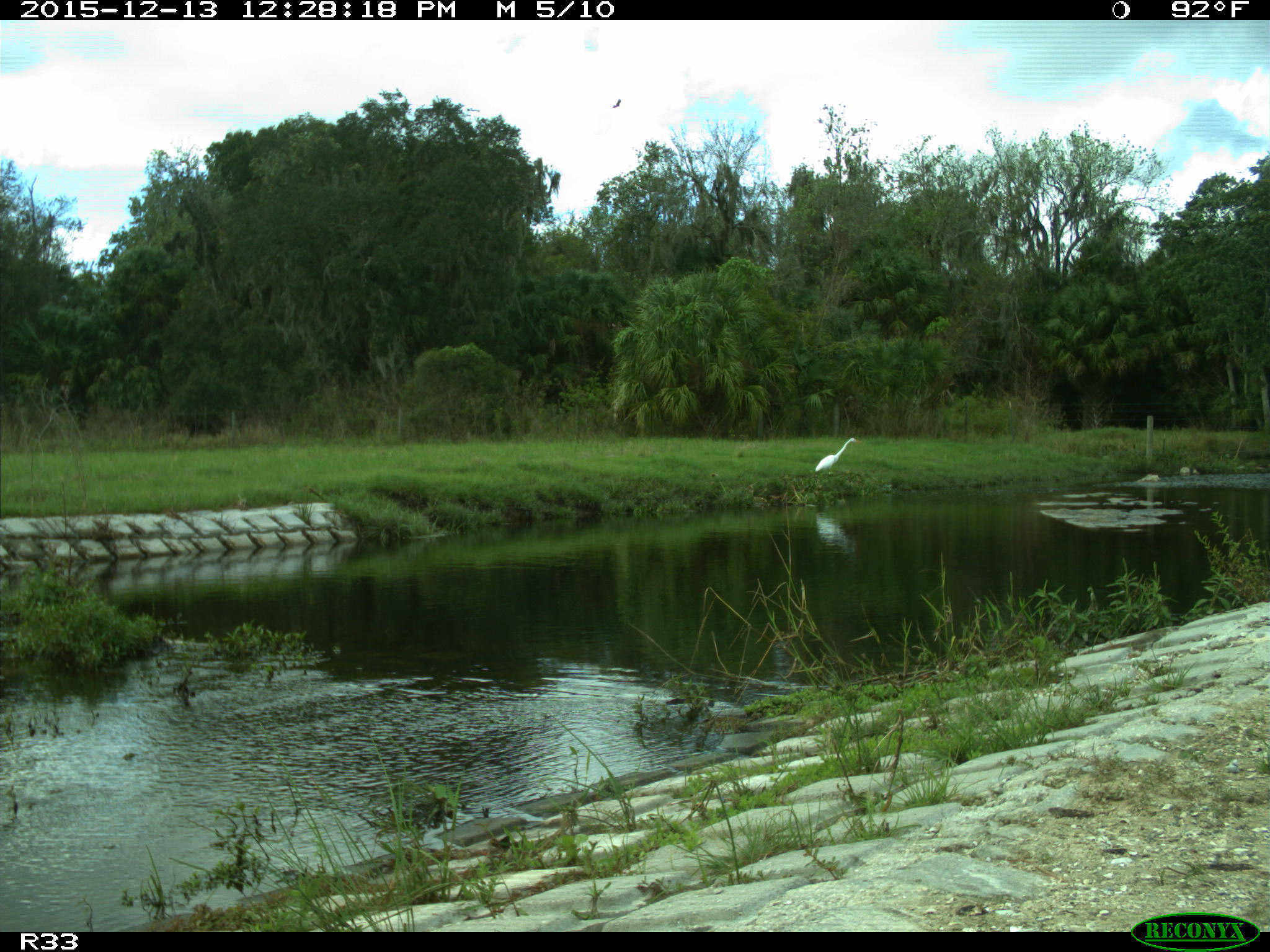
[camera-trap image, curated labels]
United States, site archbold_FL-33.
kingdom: Animalia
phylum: Chordata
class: Aves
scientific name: Aves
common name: birds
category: unidentified bird